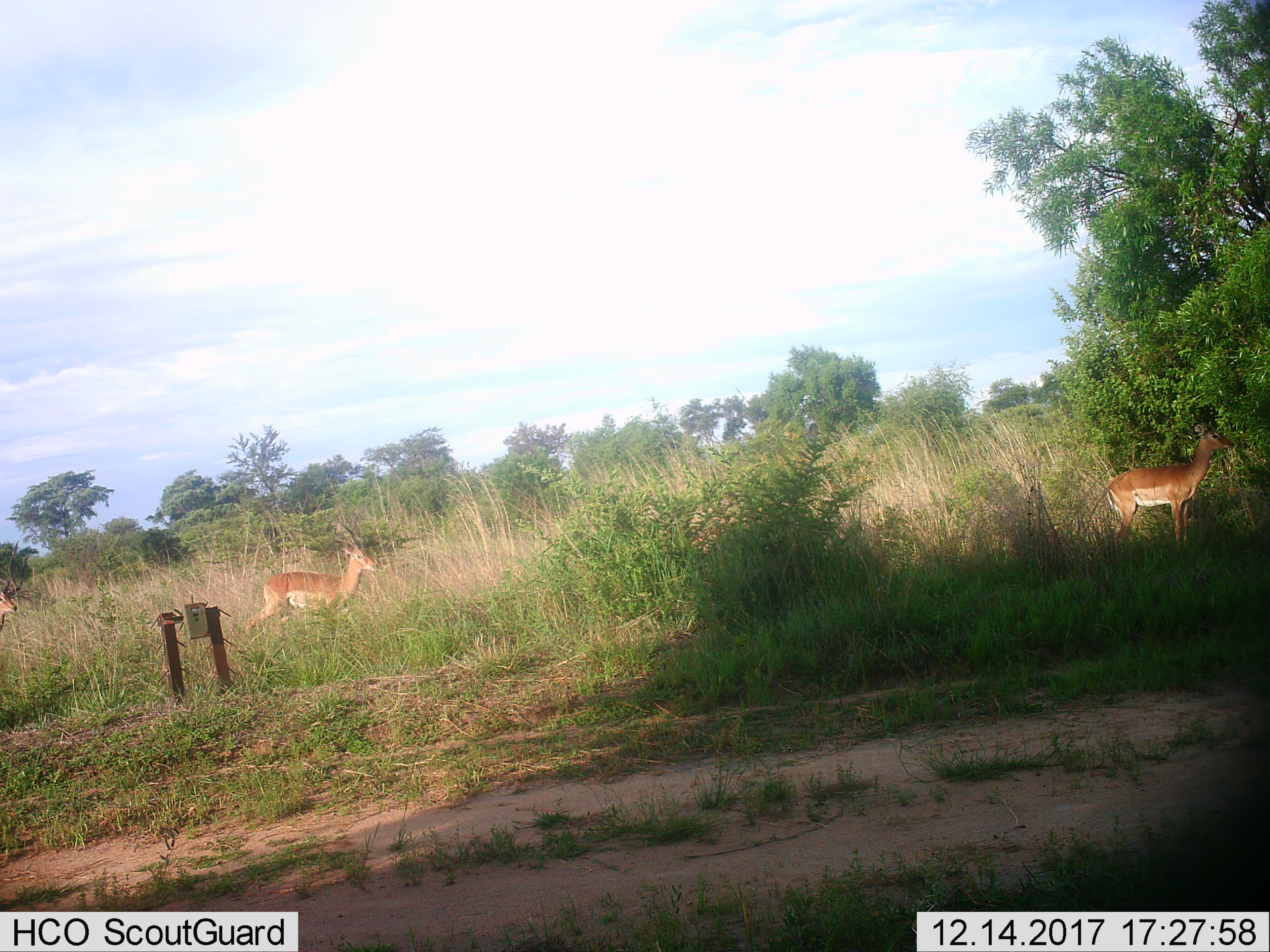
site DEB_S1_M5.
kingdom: Animalia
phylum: Chordata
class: Mammalia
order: Artiodactyla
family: Bovidae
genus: Aepyceros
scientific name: Aepyceros melampus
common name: impala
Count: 2.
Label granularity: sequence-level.